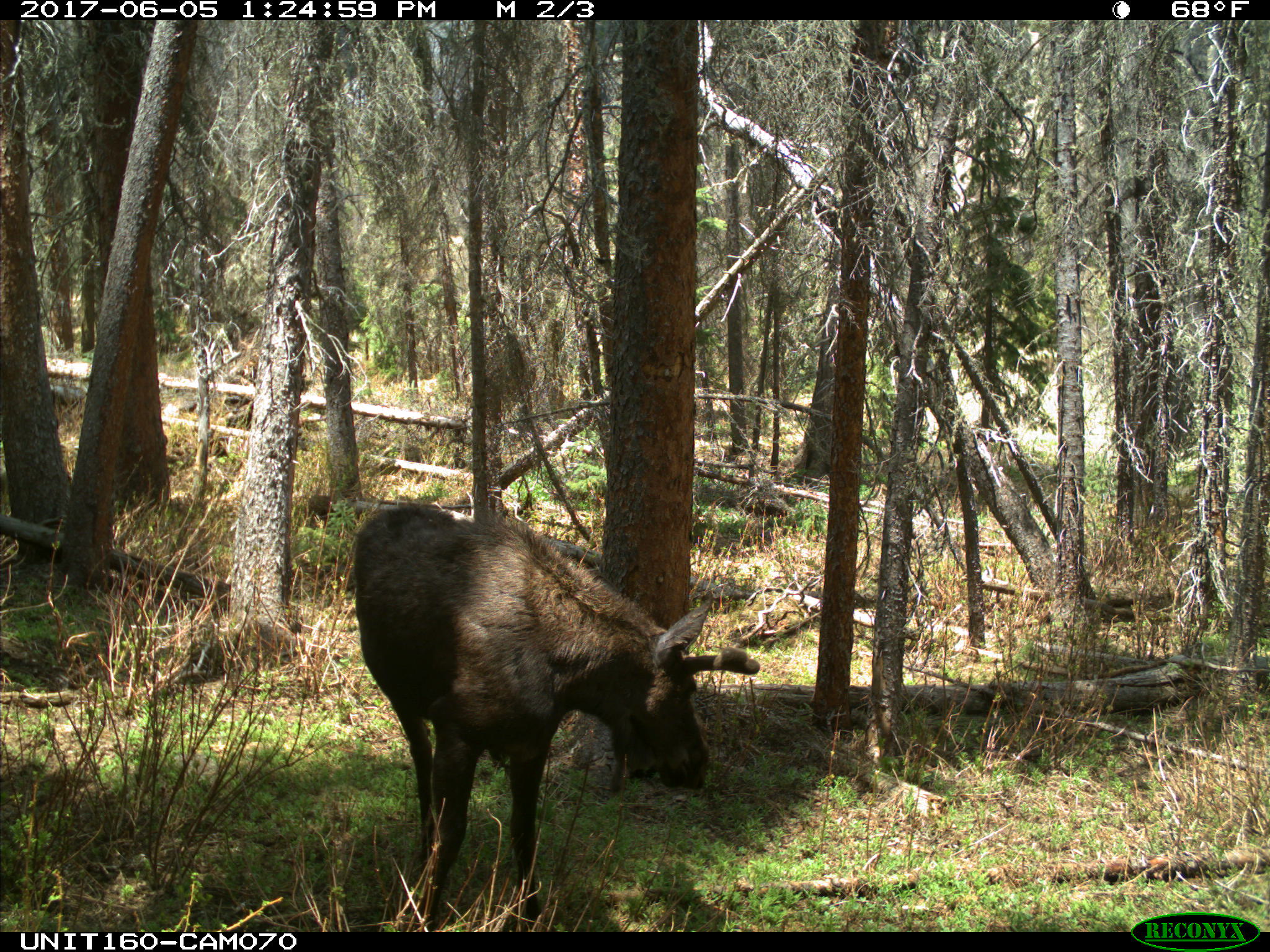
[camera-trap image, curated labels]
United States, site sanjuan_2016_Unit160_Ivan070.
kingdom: Animalia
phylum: Chordata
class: Mammalia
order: Artiodactyla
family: Cervidae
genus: Alces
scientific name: Alces alces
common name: moose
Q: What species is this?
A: Alces alces (moose).